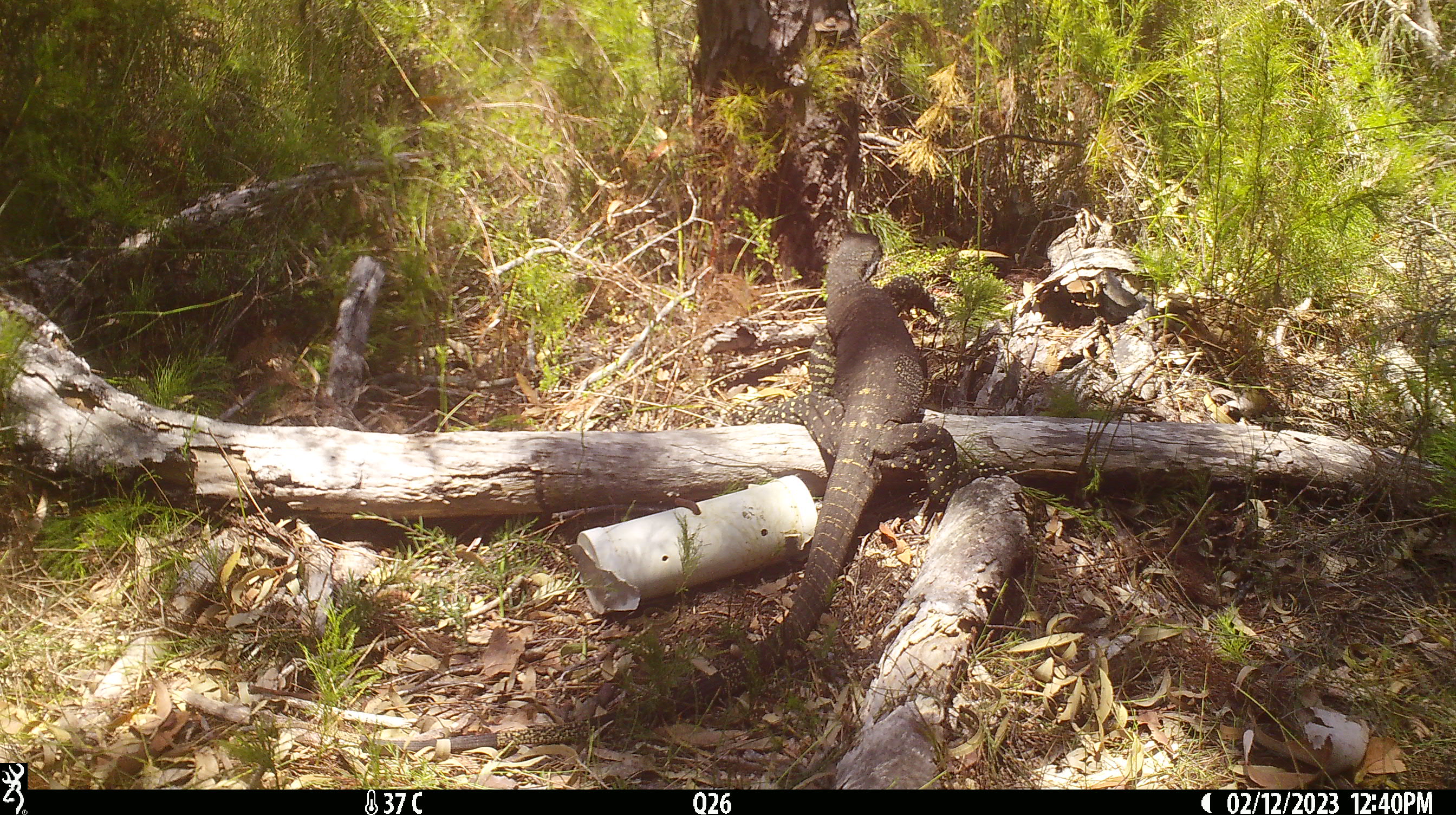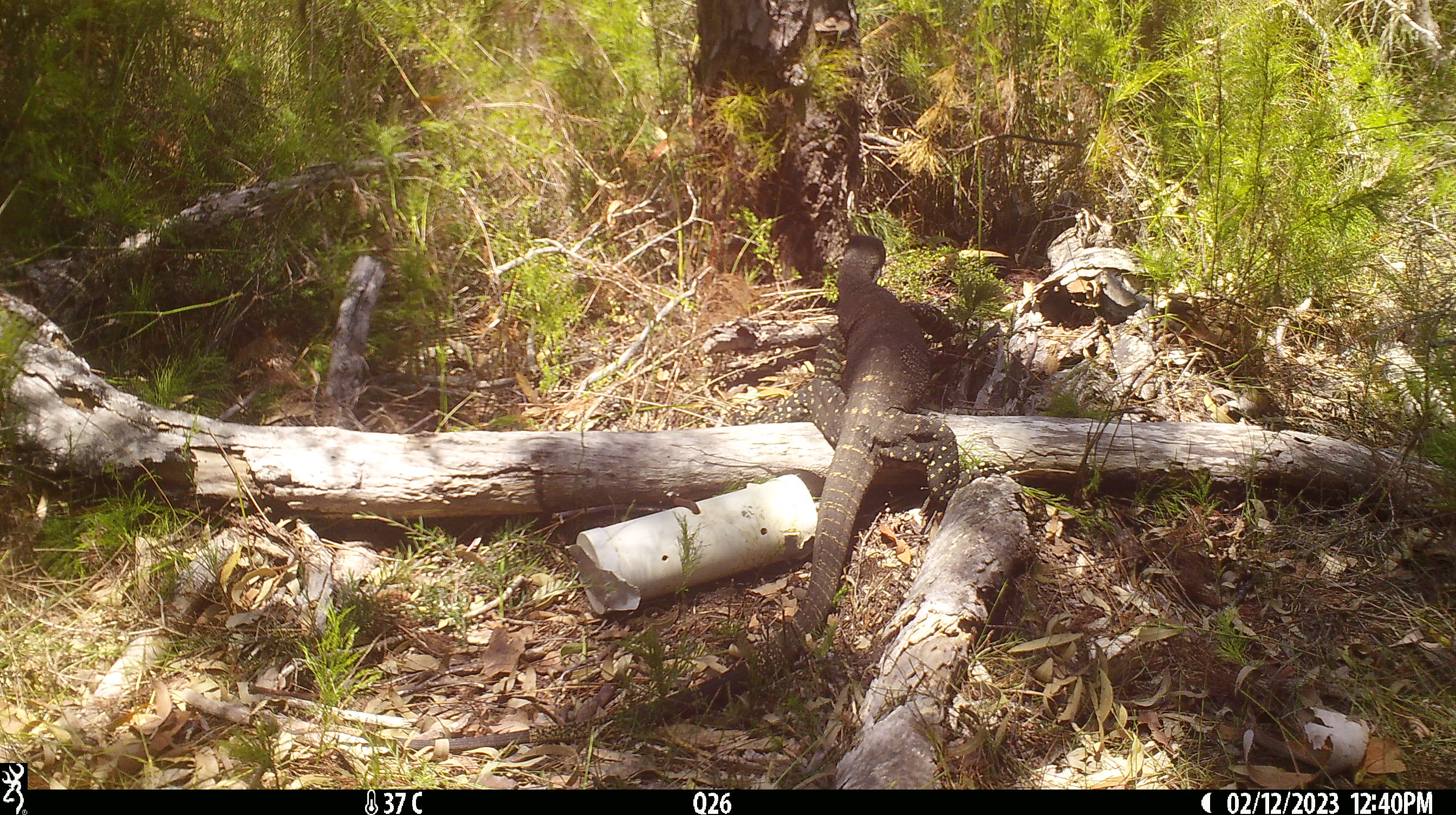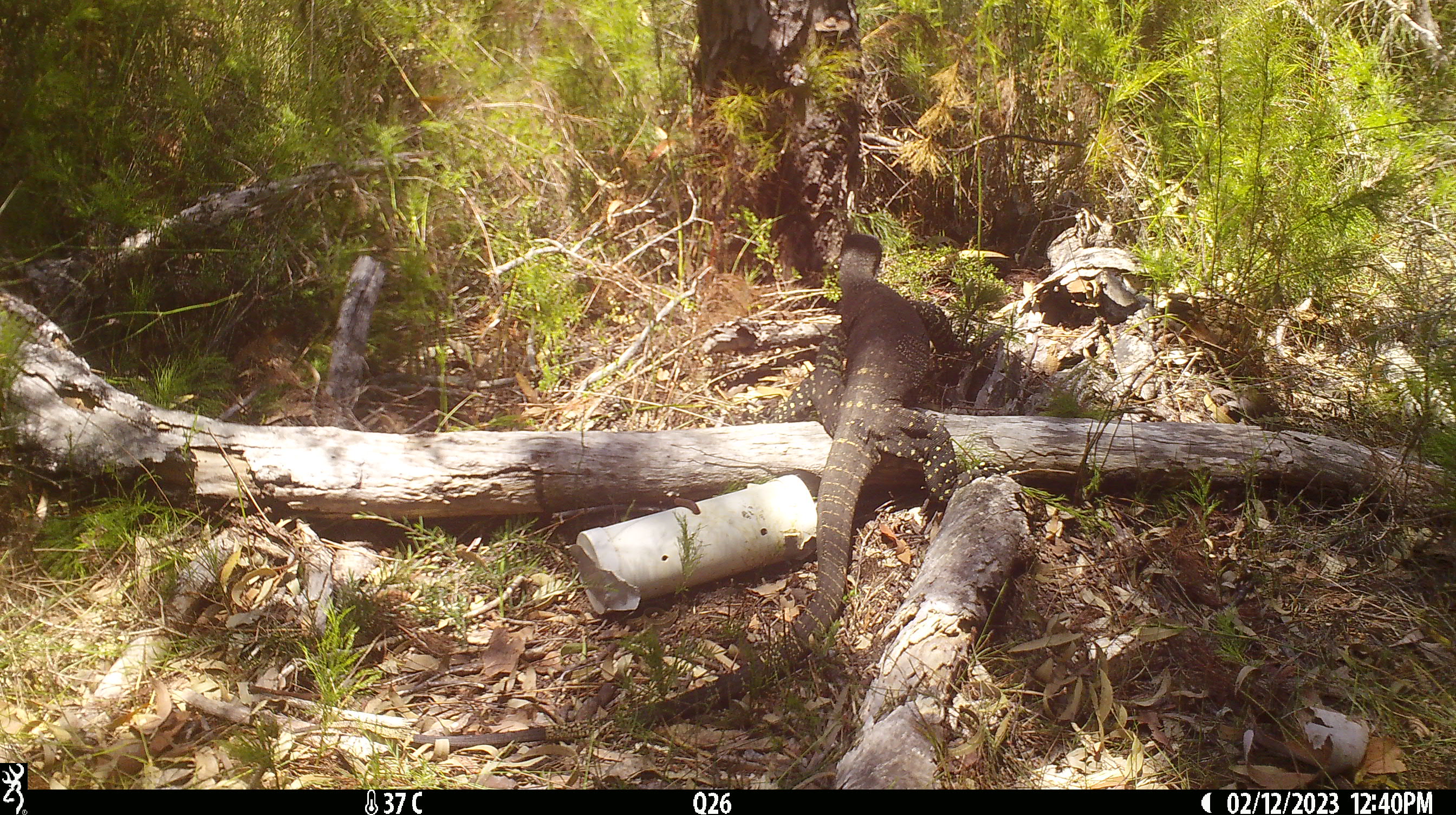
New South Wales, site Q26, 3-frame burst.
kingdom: Animalia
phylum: Chordata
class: Reptilia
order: Squamata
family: Varanidae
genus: Varanus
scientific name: Varanus varius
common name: lace monitor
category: goanna